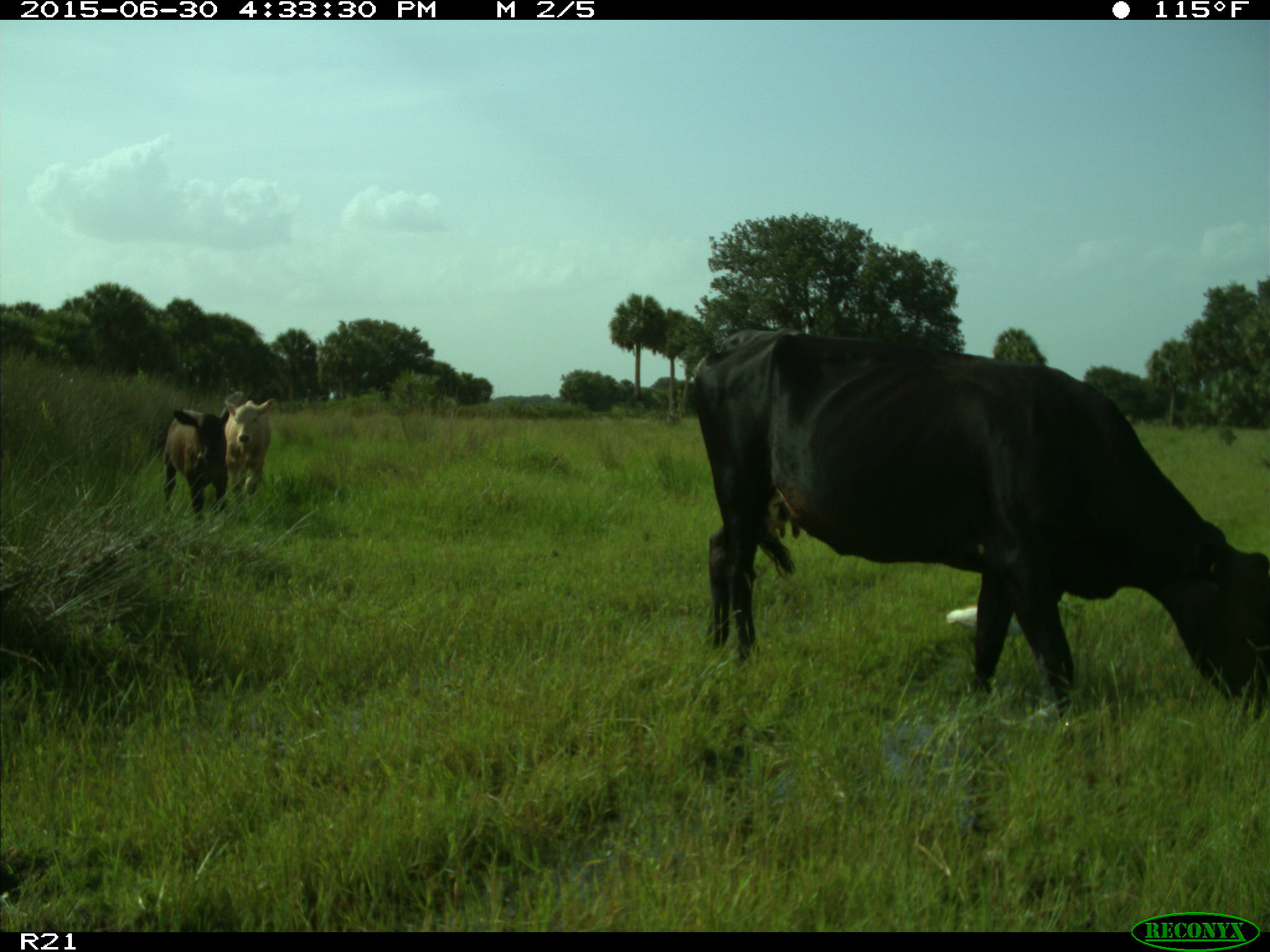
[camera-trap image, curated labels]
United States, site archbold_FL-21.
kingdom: Animalia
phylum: Chordata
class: Mammalia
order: Artiodactyla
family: Bovidae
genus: Bos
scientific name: Bos taurus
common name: domestic cow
Bos taurus (domestic cow).